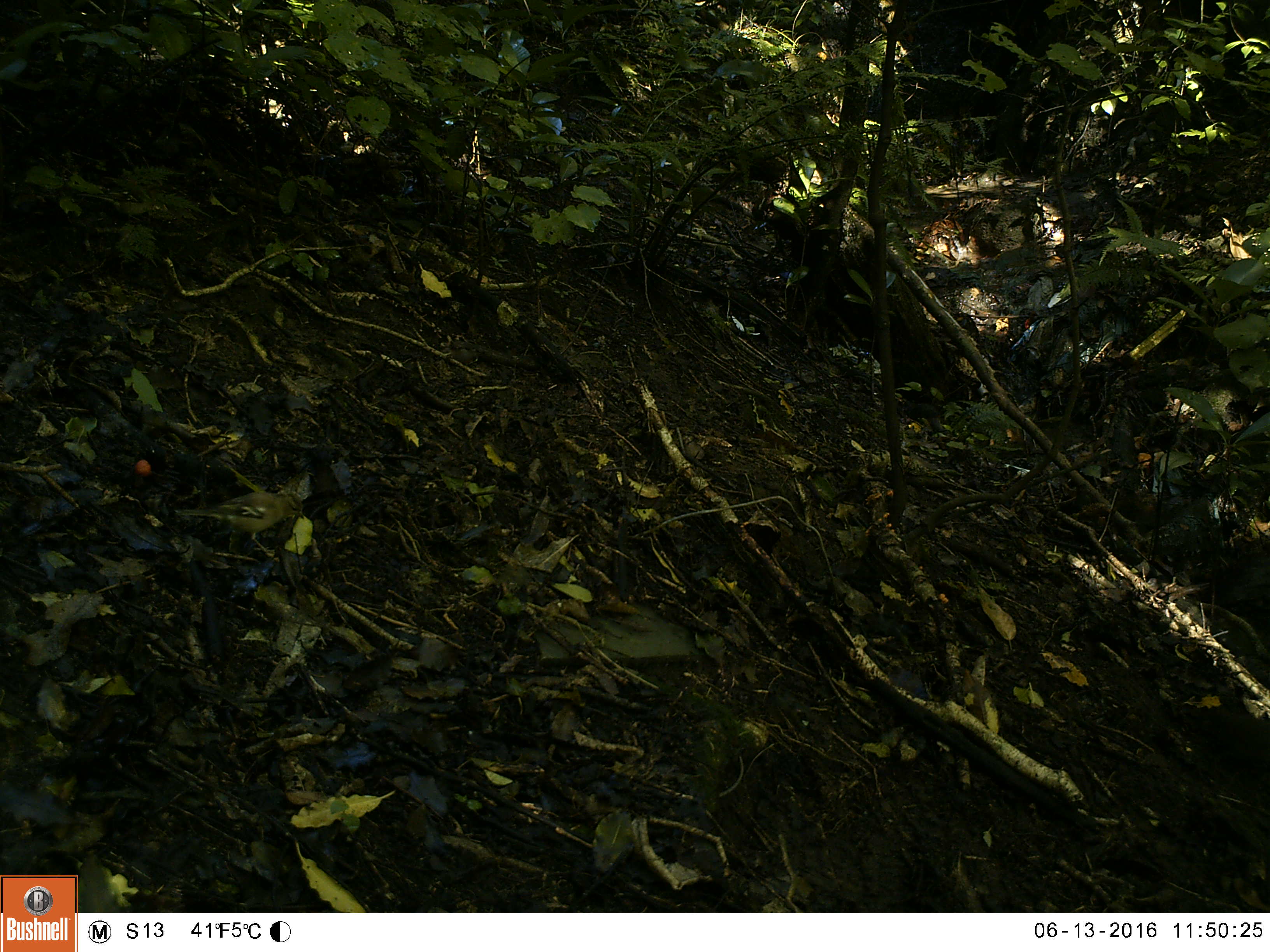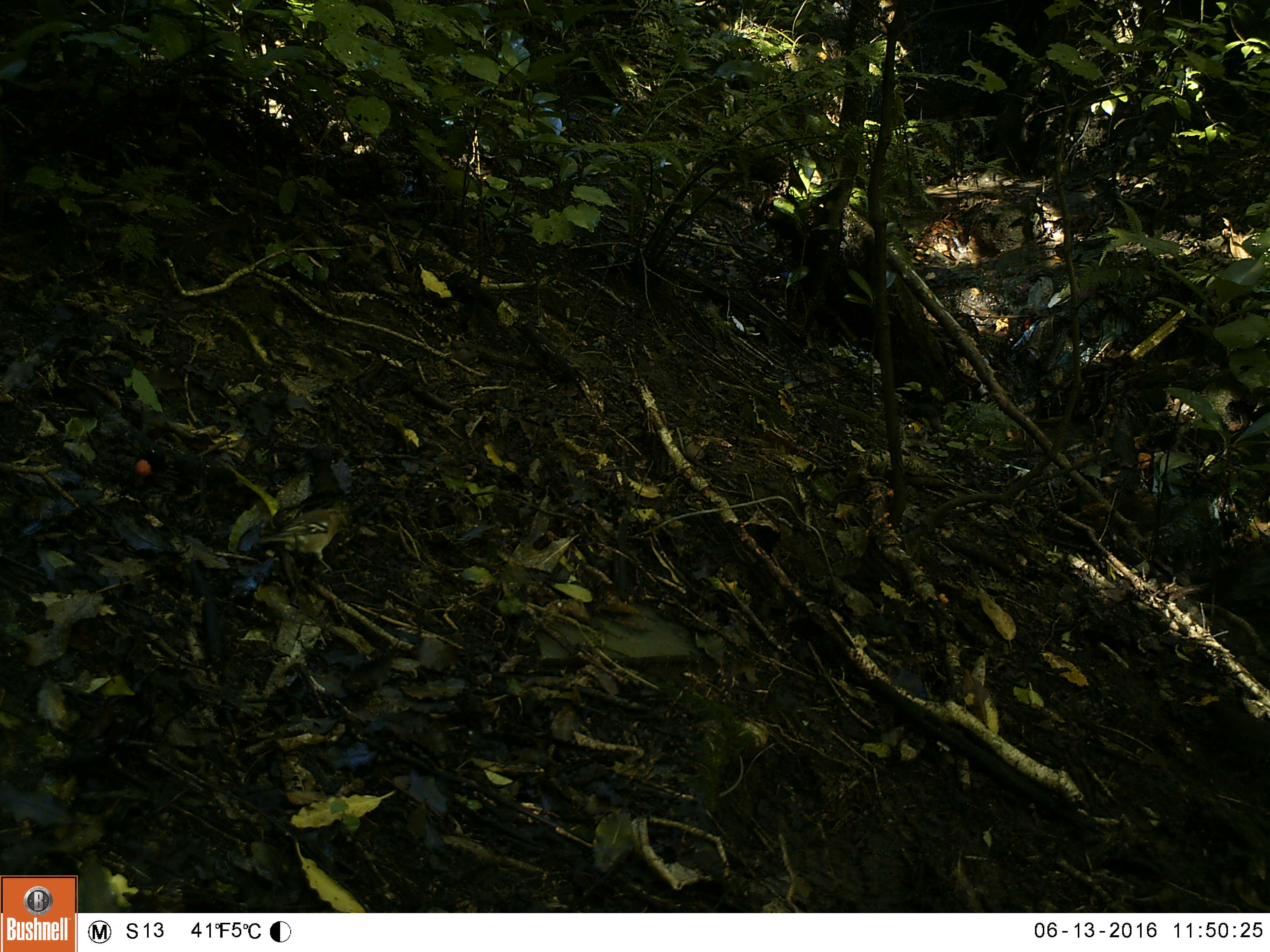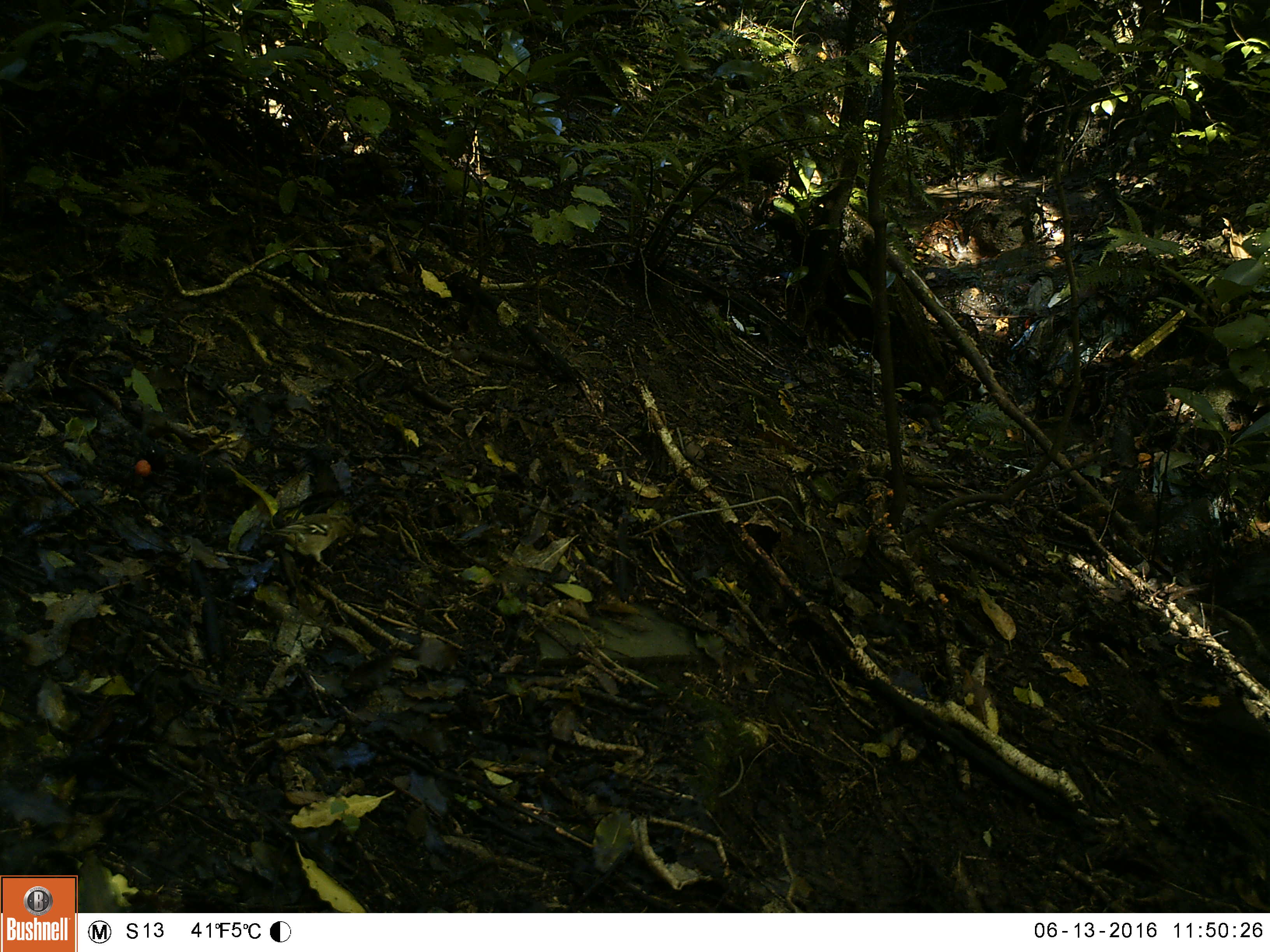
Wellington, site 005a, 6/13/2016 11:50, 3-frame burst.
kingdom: Animalia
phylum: Chordata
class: Aves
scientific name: Aves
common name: bird